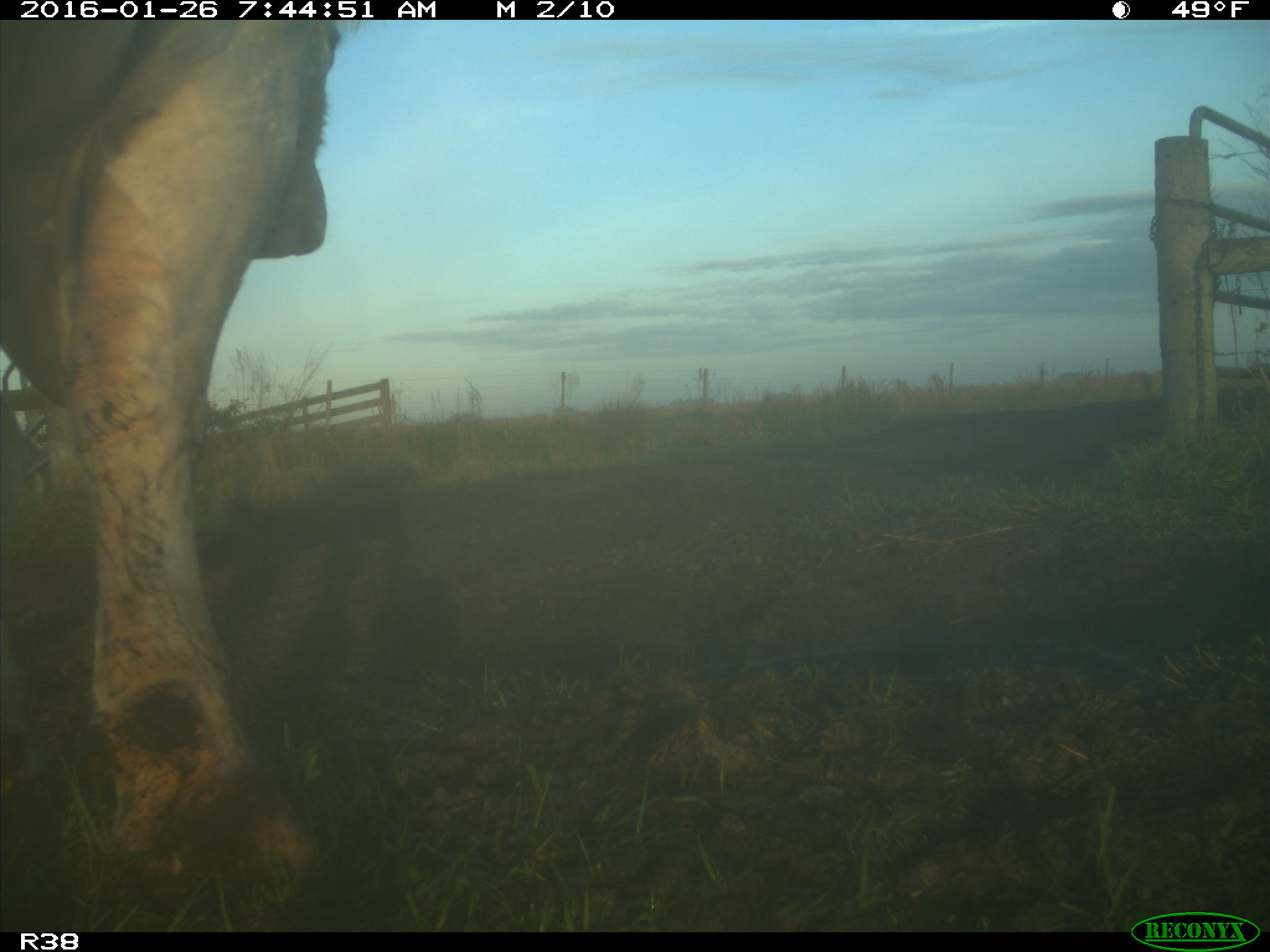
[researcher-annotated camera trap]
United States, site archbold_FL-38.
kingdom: Animalia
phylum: Chordata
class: Mammalia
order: Artiodactyla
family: Bovidae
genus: Bos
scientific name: Bos taurus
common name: domestic cow